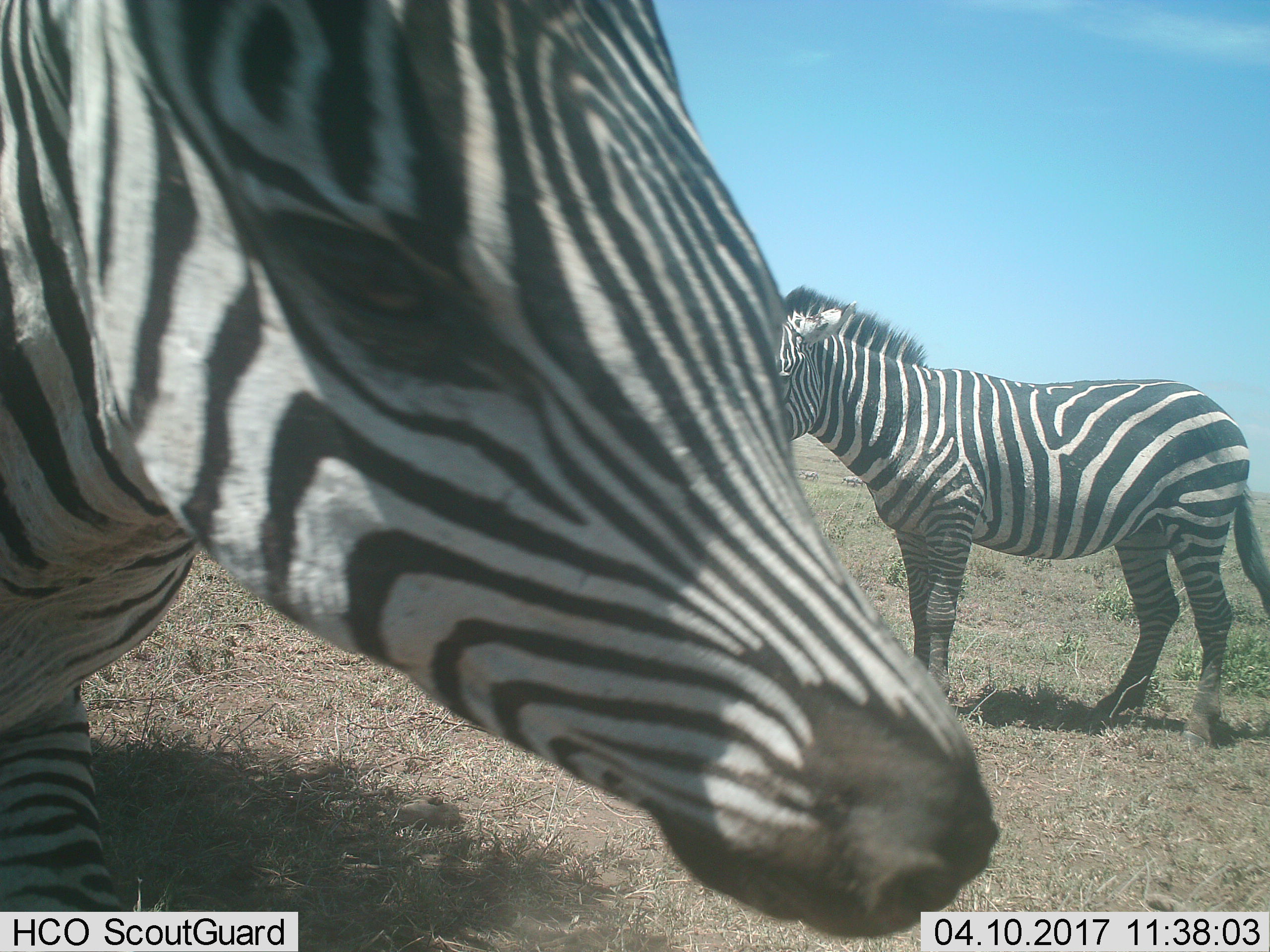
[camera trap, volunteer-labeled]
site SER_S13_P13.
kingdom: Animalia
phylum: Chordata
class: Mammalia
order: Perissodactyla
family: Equidae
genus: Equus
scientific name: Equus quagga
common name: plains zebra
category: zebraplains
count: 2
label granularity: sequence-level